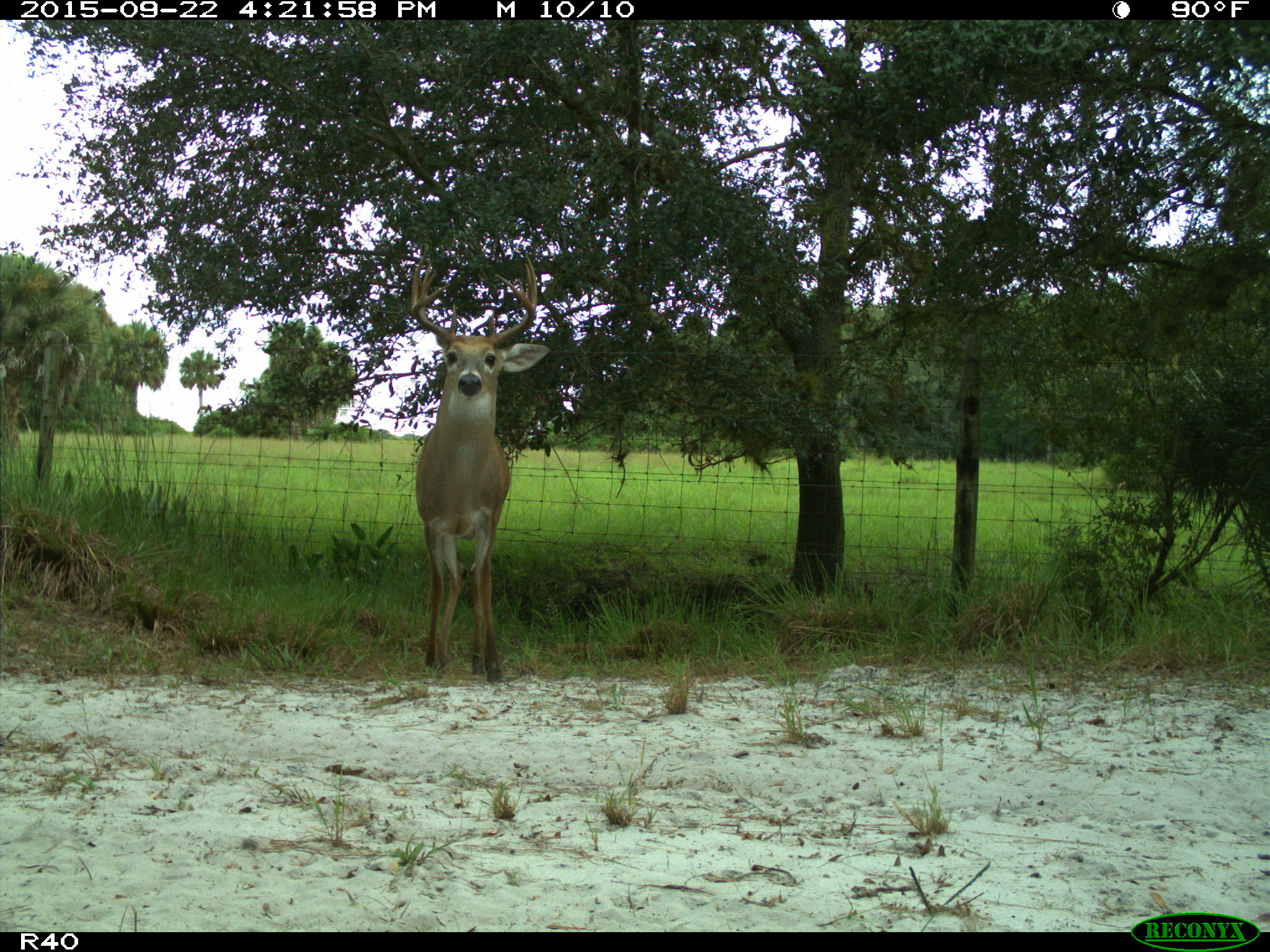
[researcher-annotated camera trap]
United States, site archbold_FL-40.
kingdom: Animalia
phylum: Chordata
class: Mammalia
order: Artiodactyla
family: Cervidae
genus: Odocoileus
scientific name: Odocoileus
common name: deer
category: unidentified deer